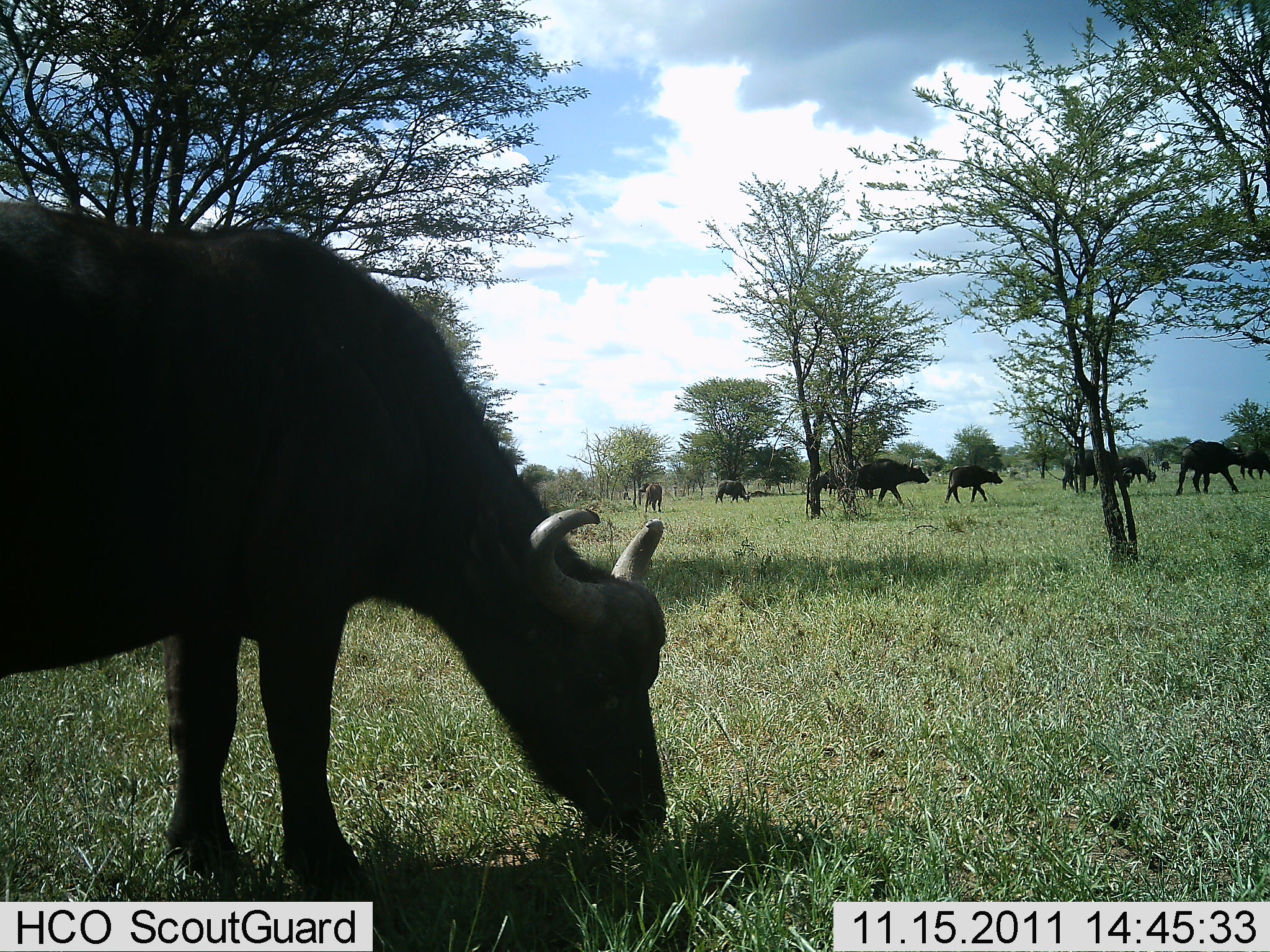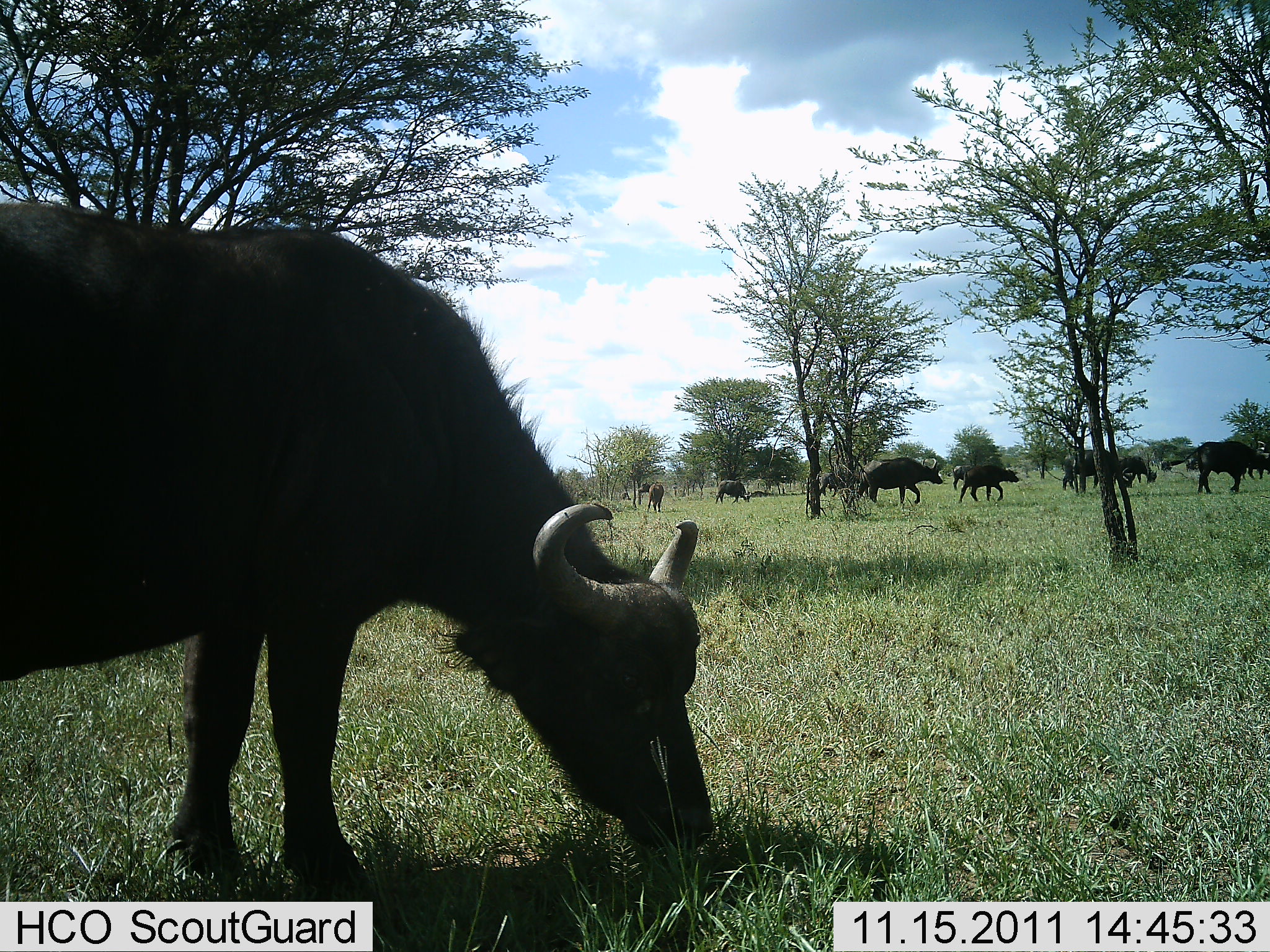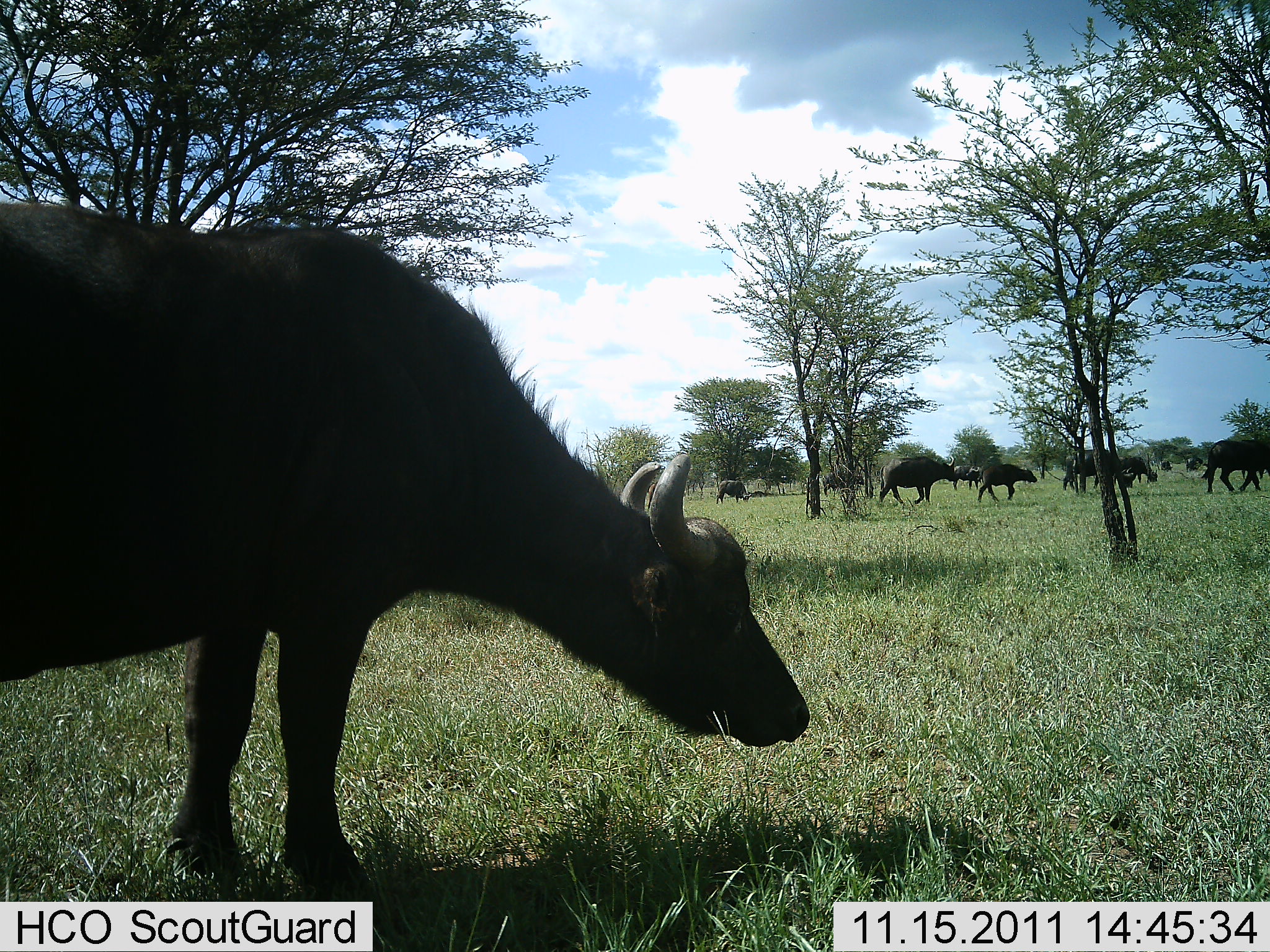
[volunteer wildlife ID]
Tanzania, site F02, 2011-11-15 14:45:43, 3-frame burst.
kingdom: Animalia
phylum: Chordata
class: Mammalia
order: Artiodactyla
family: Bovidae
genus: Syncerus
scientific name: Syncerus caffer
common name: cape buffalo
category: buffalo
Buffalo (cape buffalo) (Syncerus caffer), count 10. Behavior (volunteer vote fractions): standing 54%, resting 0%, moving 69%, interacting 0%. Young present (vote fraction): 8%. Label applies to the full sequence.